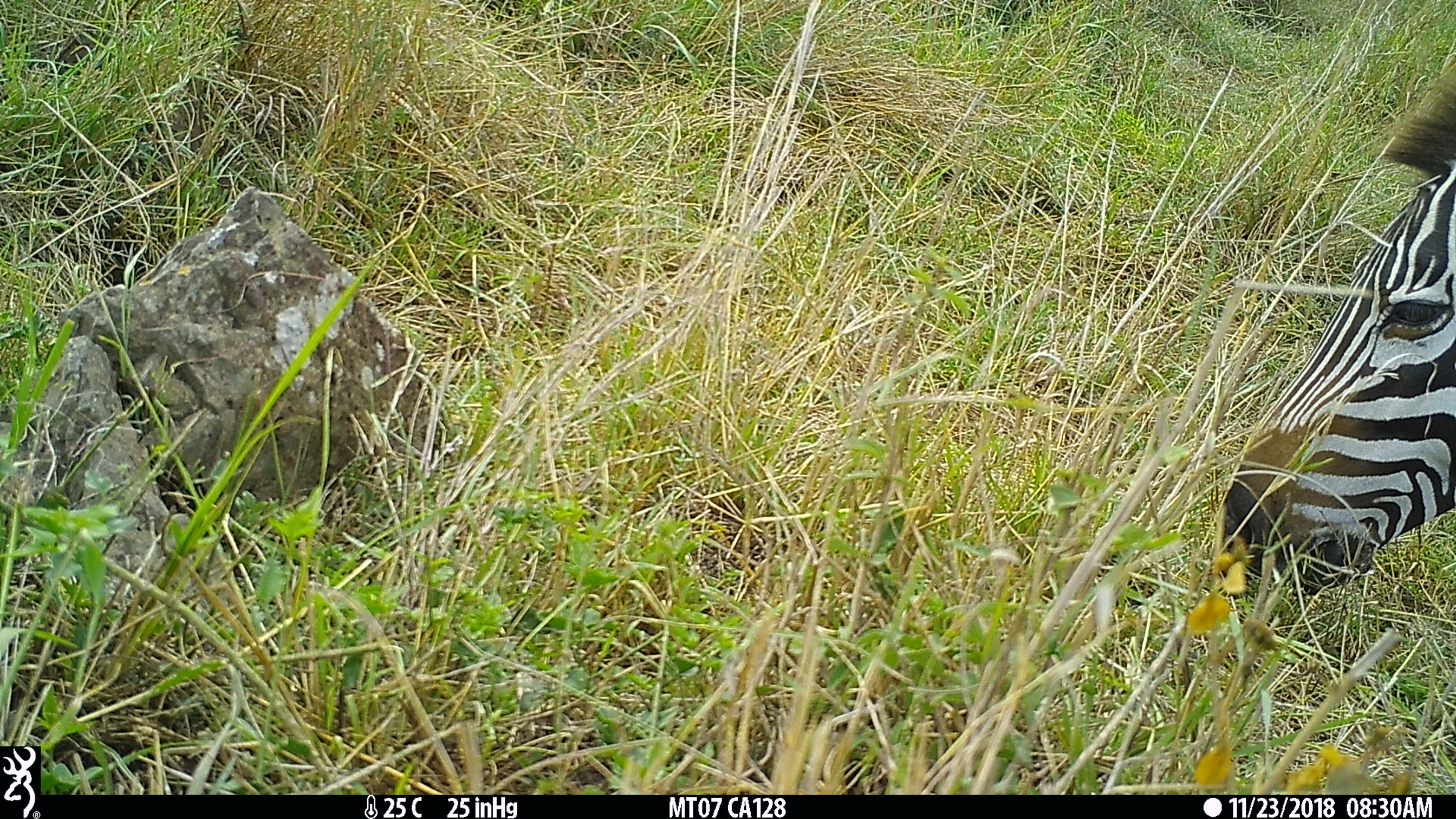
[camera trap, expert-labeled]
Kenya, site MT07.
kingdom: Animalia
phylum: Chordata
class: Mammalia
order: Perissodactyla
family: Equidae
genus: Equus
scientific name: Equus quagga burchellii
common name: burchell's zebra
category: zebra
Zebra (burchell's zebra) (Equus quagga burchellii).